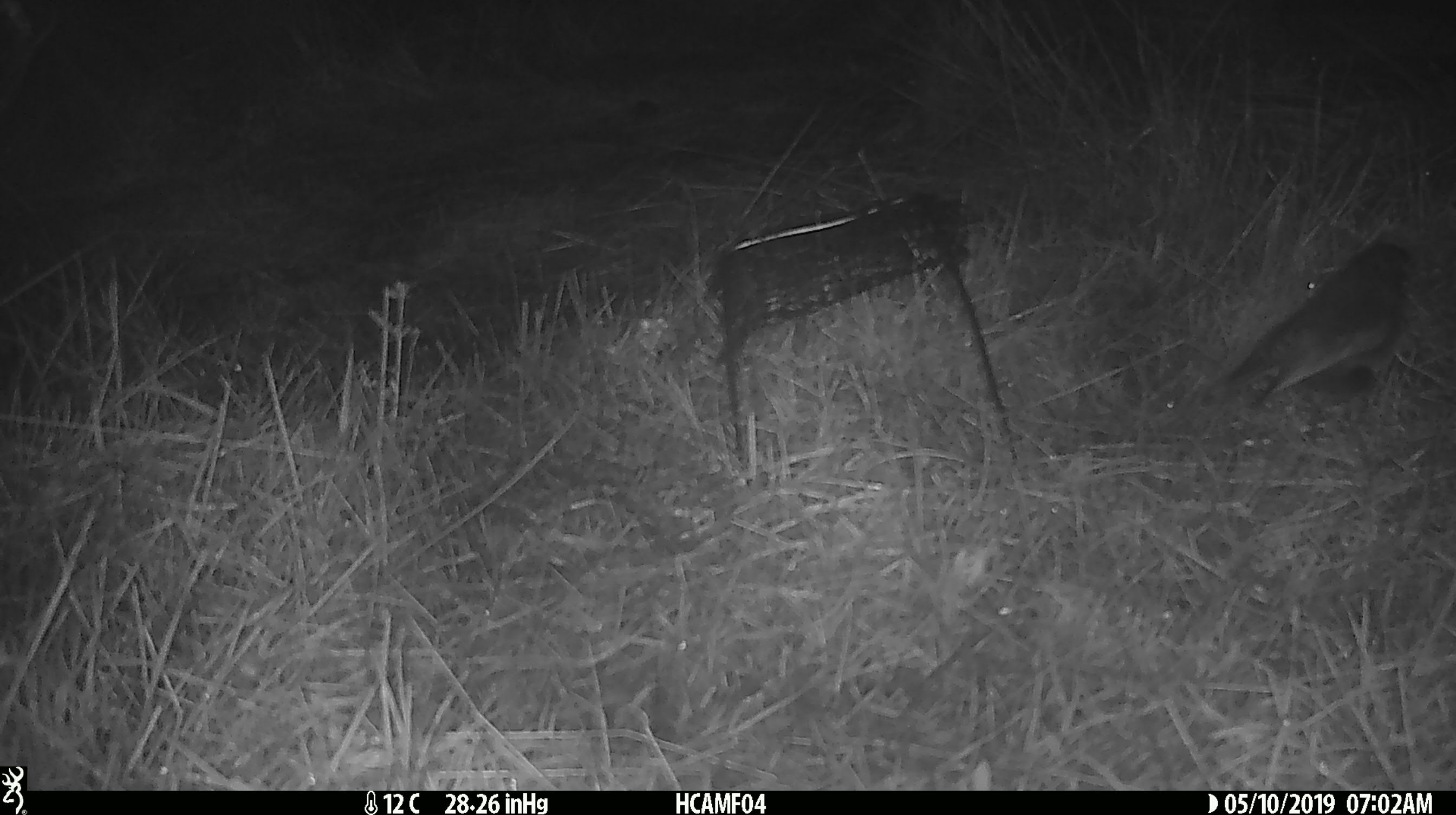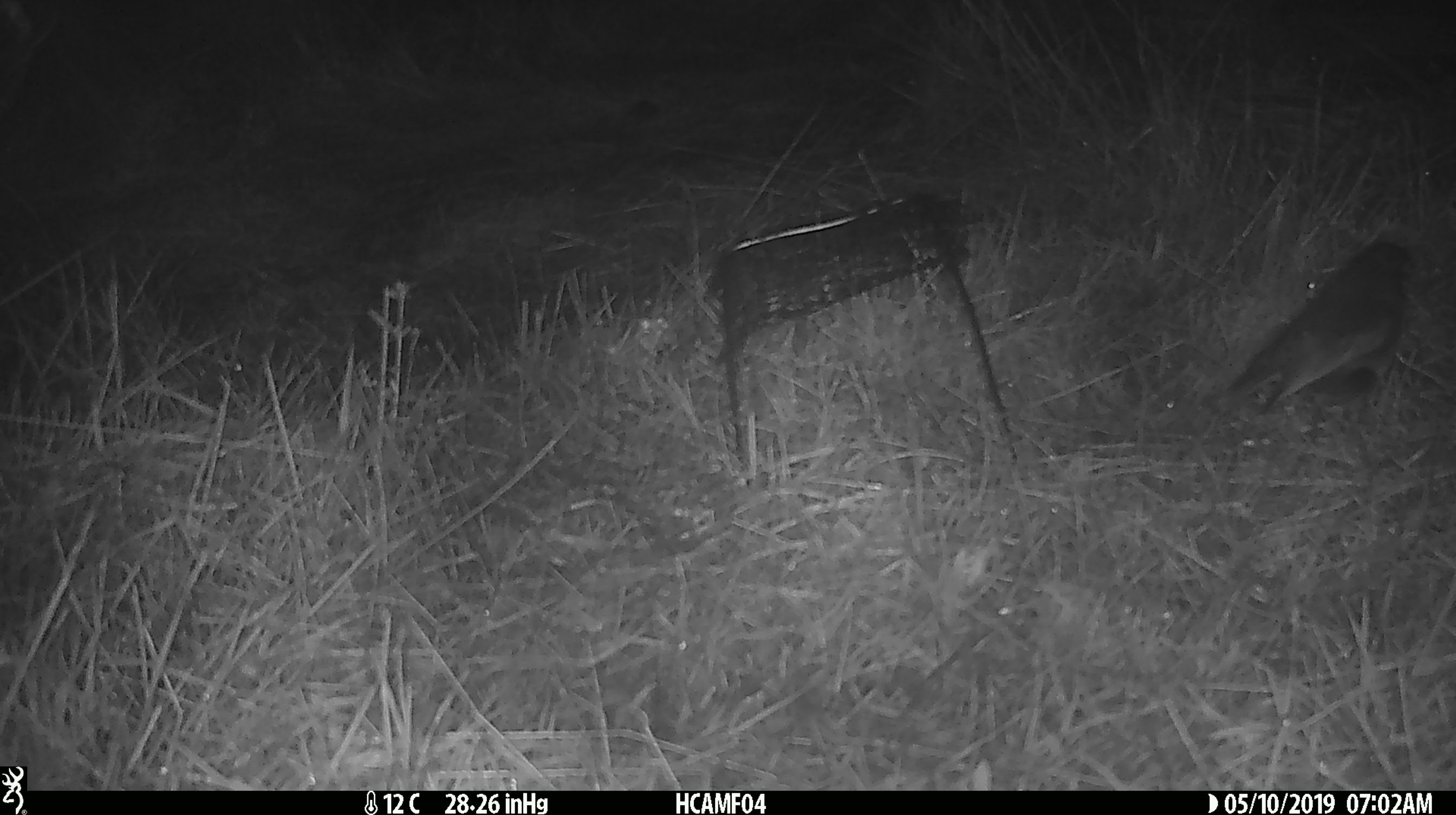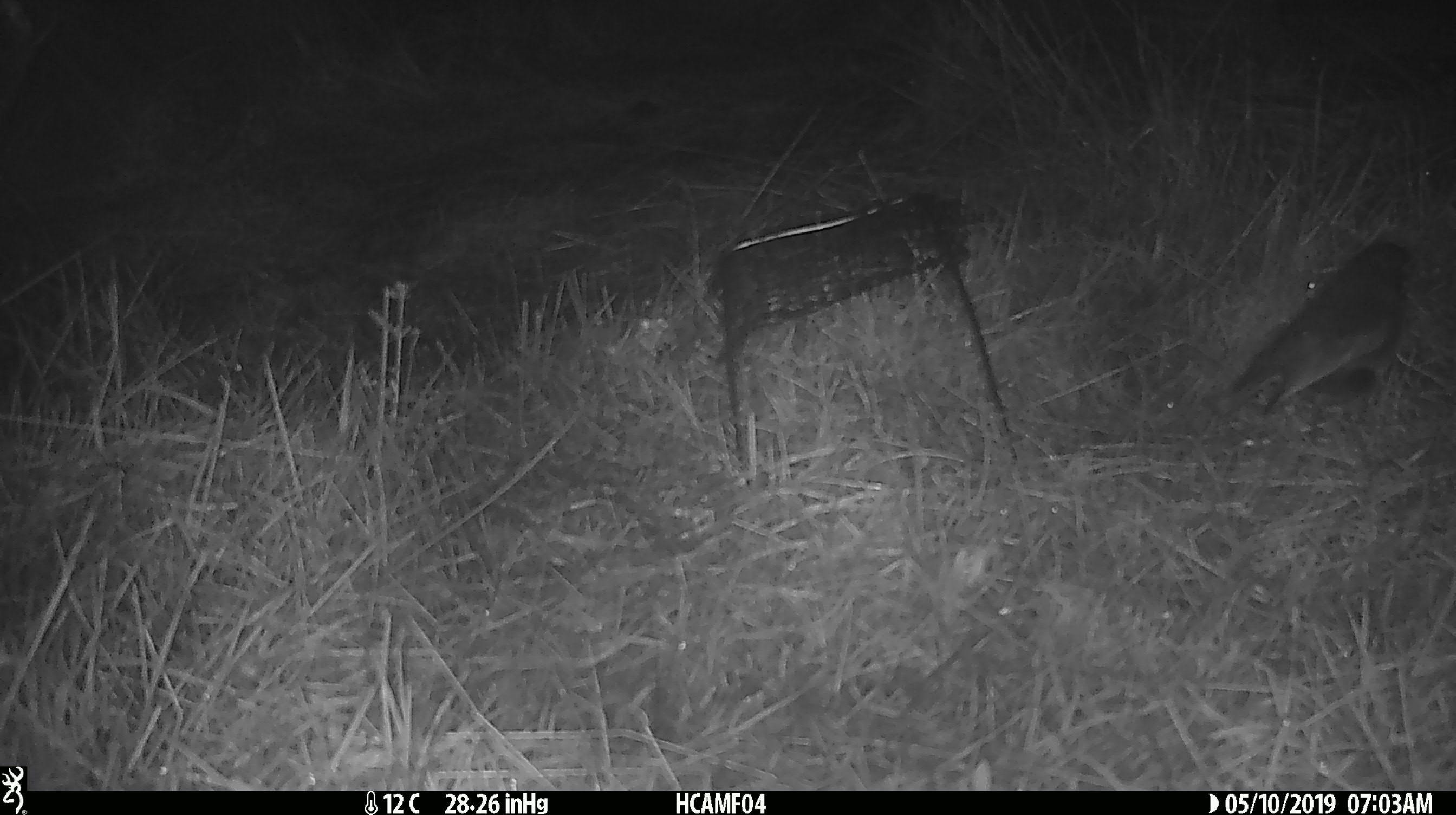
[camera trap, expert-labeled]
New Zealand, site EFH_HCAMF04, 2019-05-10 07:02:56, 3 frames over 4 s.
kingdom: Animalia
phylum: Chordata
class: Aves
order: Passeriformes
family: Petroicidae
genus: Petroica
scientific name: Petroica australis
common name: new zealand robin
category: robin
Robin (new zealand robin) (Petroica australis).